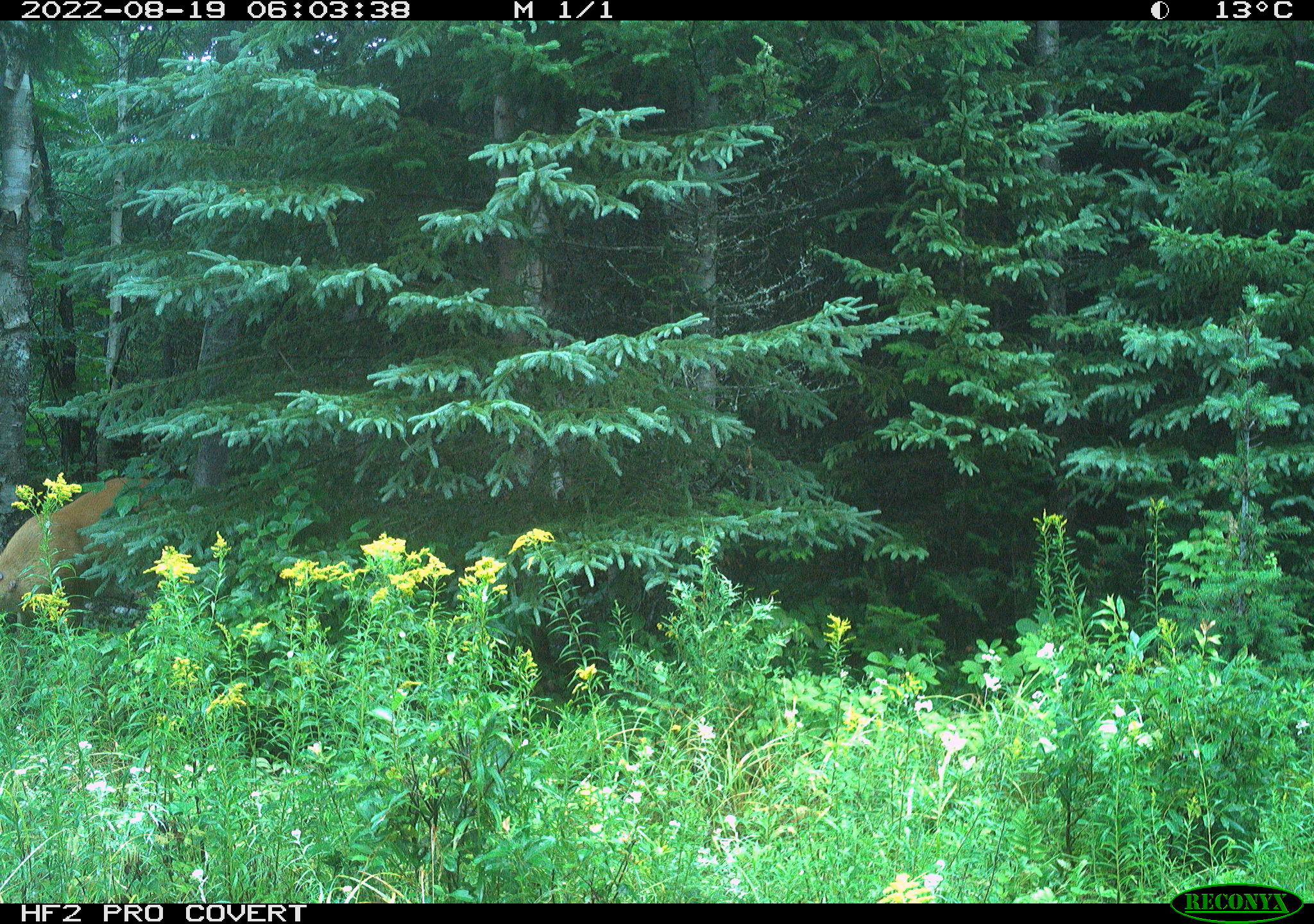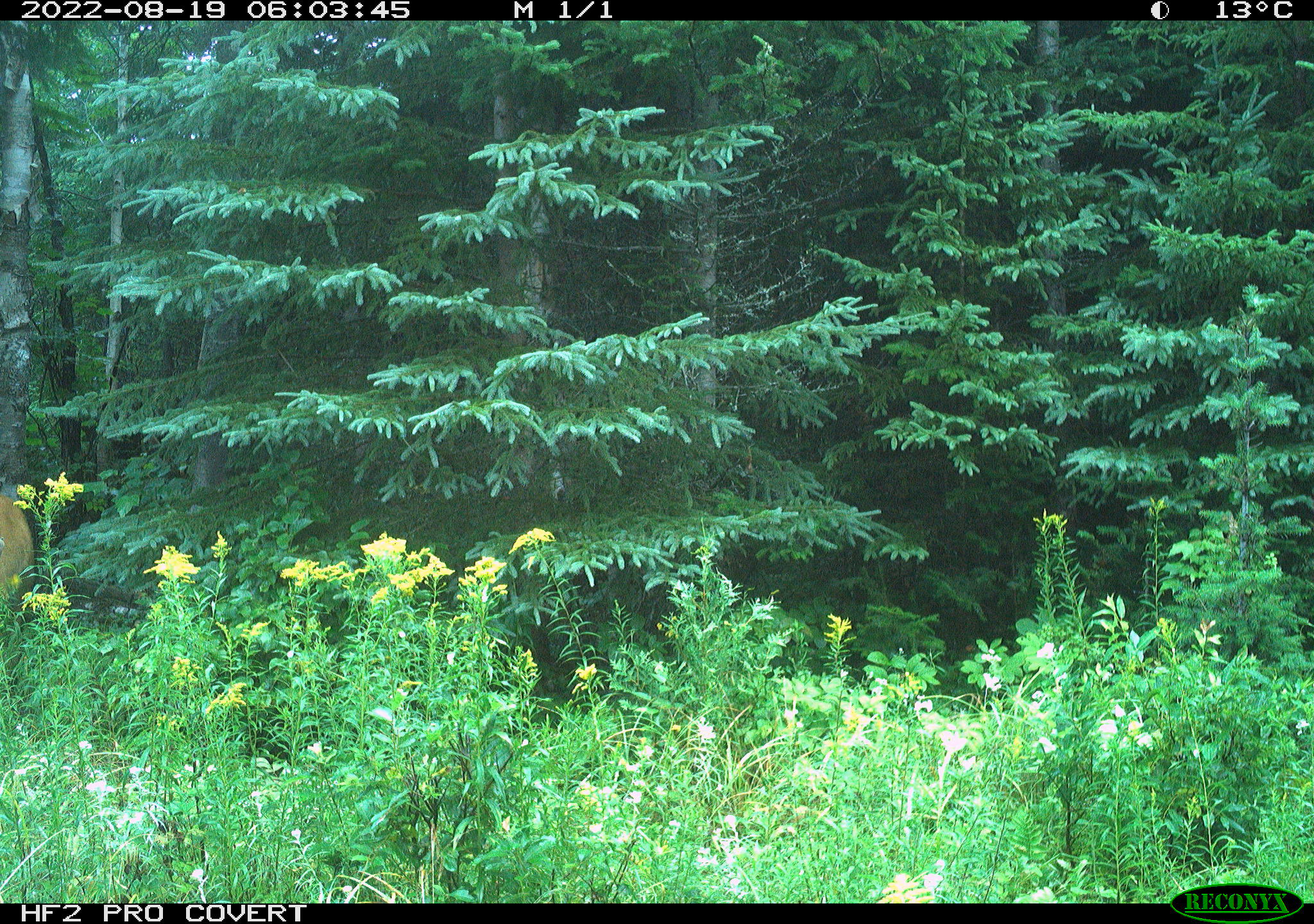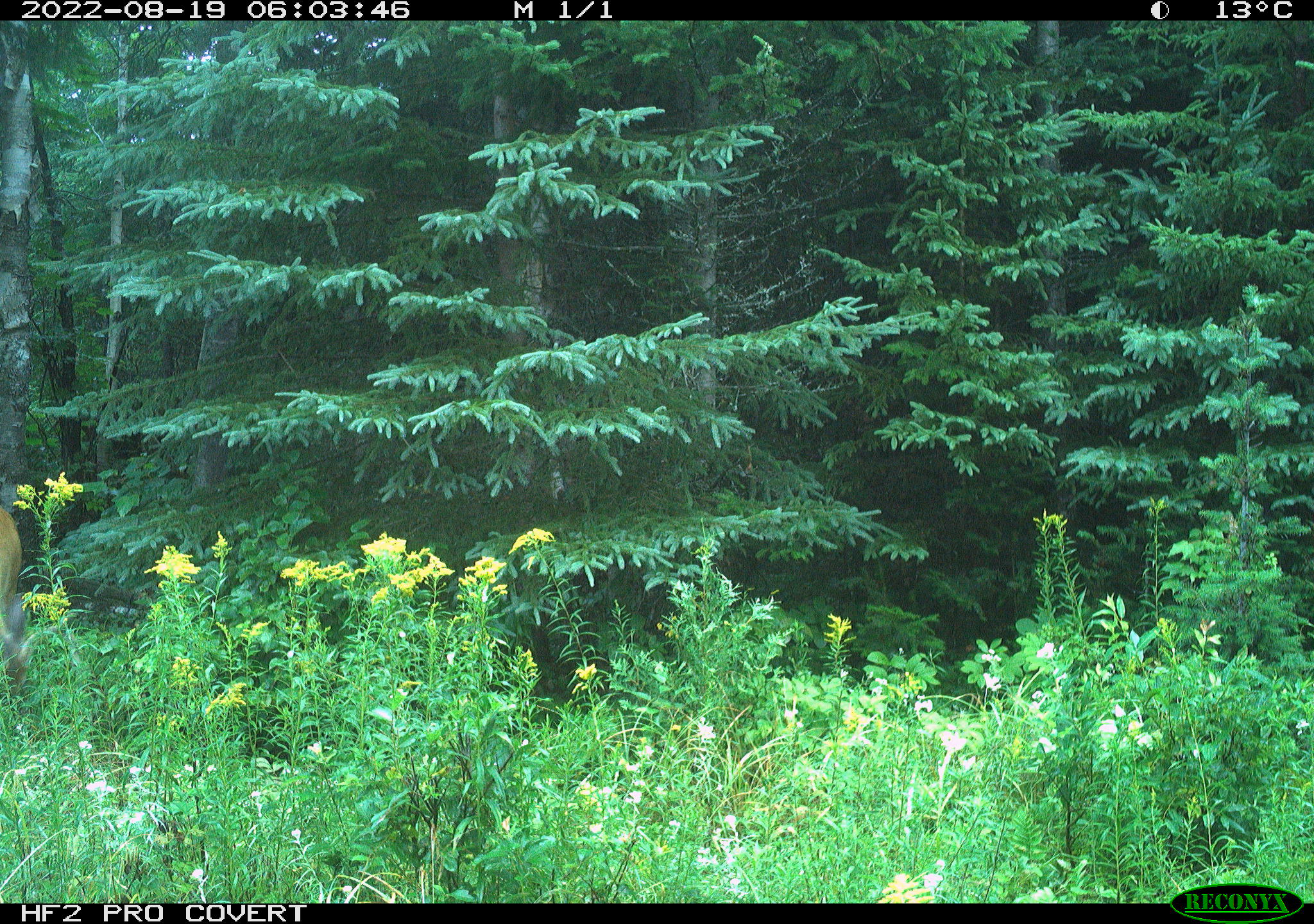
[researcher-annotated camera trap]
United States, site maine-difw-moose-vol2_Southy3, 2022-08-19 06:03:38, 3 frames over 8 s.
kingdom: Animalia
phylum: Chordata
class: Mammalia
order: Artiodactyla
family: Cervidae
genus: Odocoileus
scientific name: Odocoileus virginianus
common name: white-tailed deer